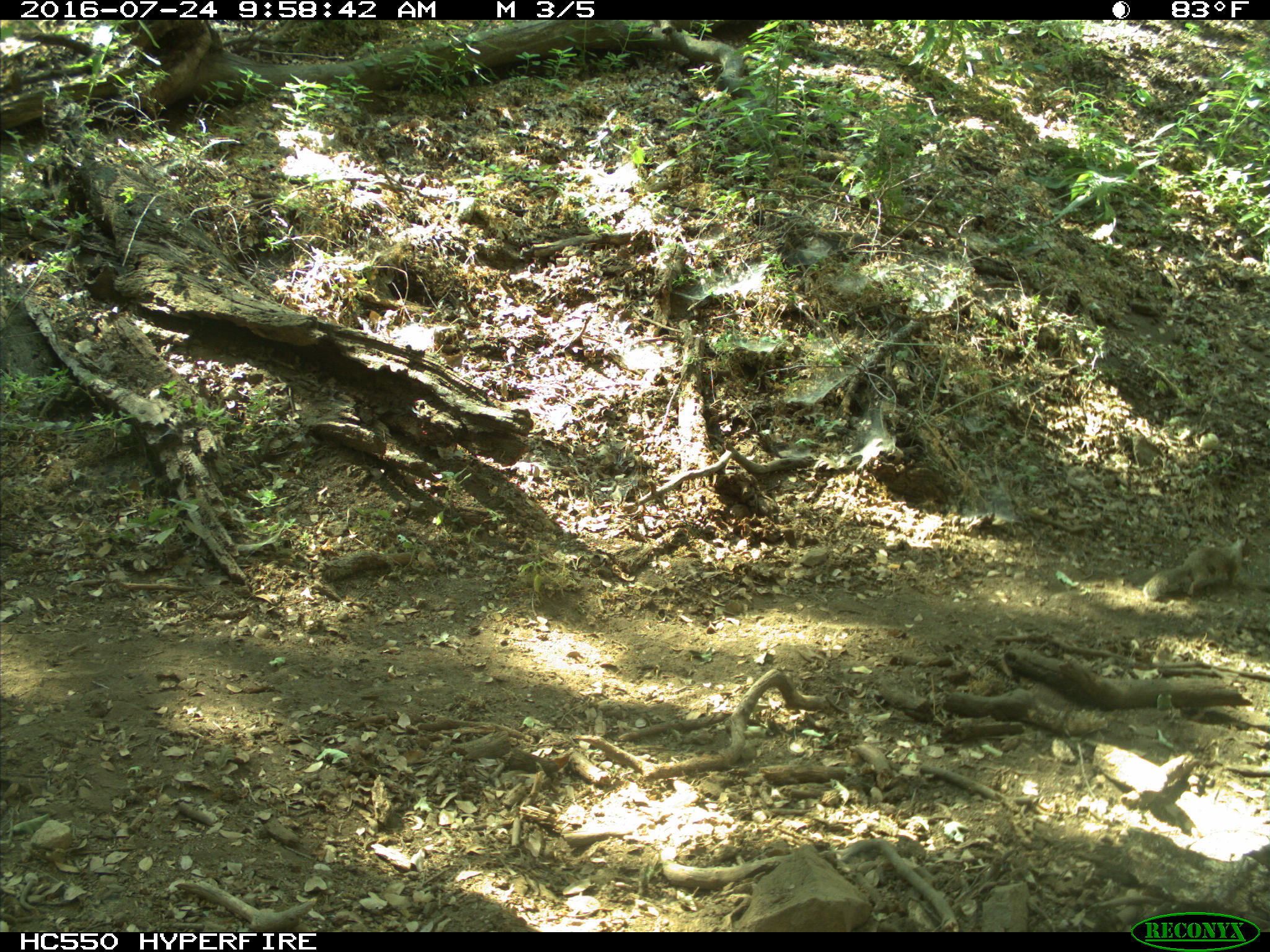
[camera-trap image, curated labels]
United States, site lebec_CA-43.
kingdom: Animalia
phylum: Chordata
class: Mammalia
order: Rodentia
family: Sciuridae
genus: Otospermophilus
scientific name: Otospermophilus beecheyi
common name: california ground squirrel